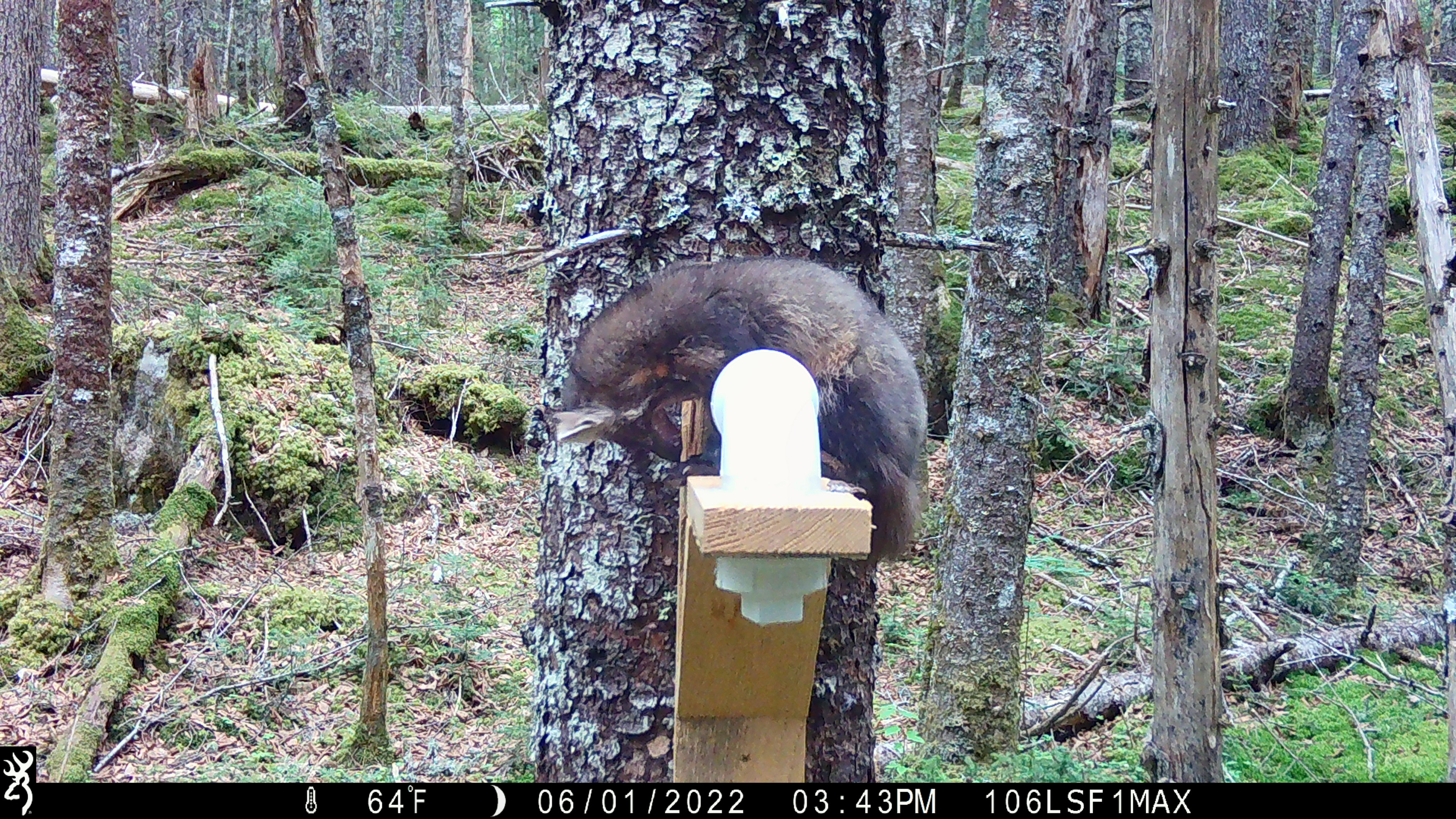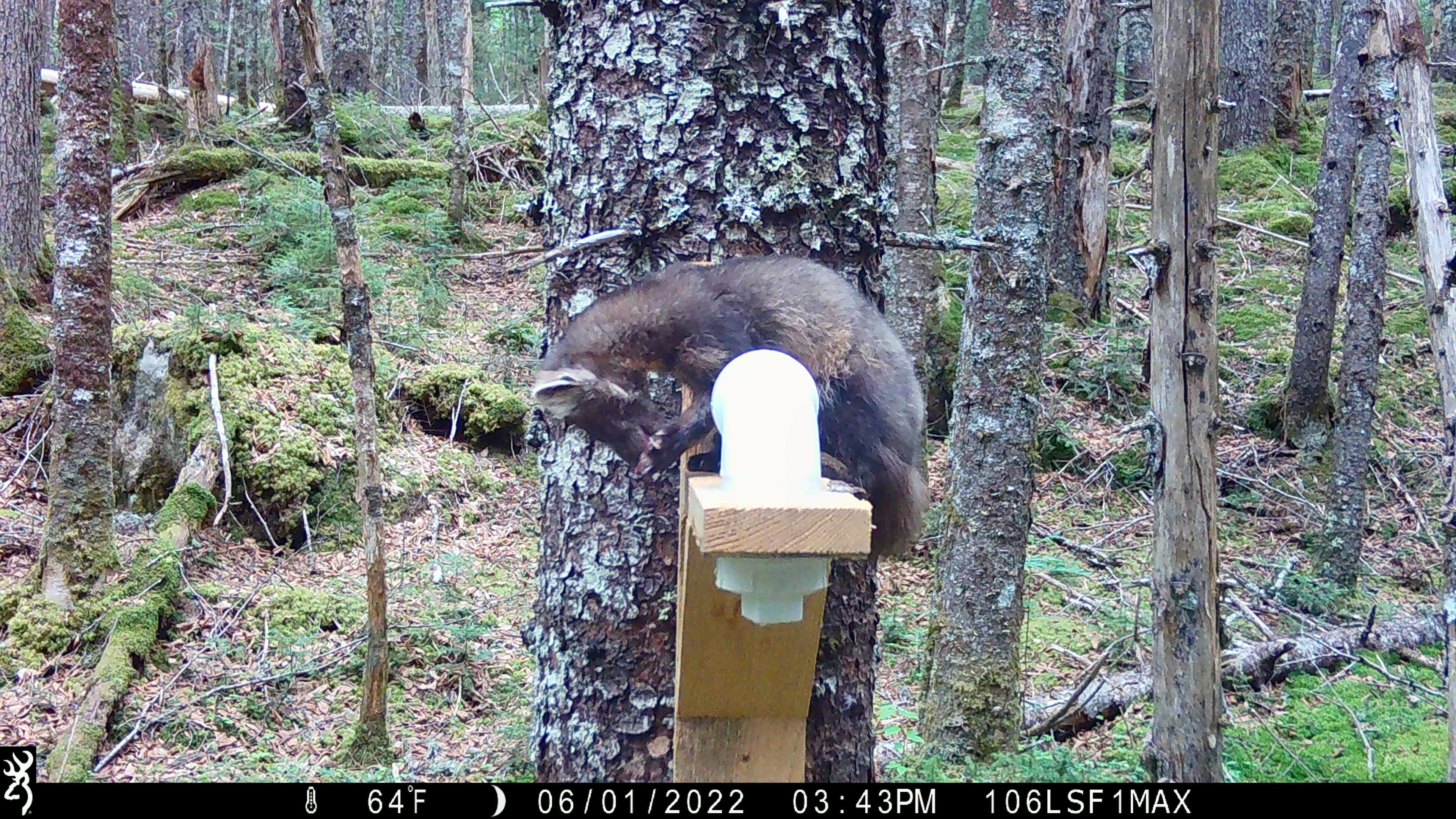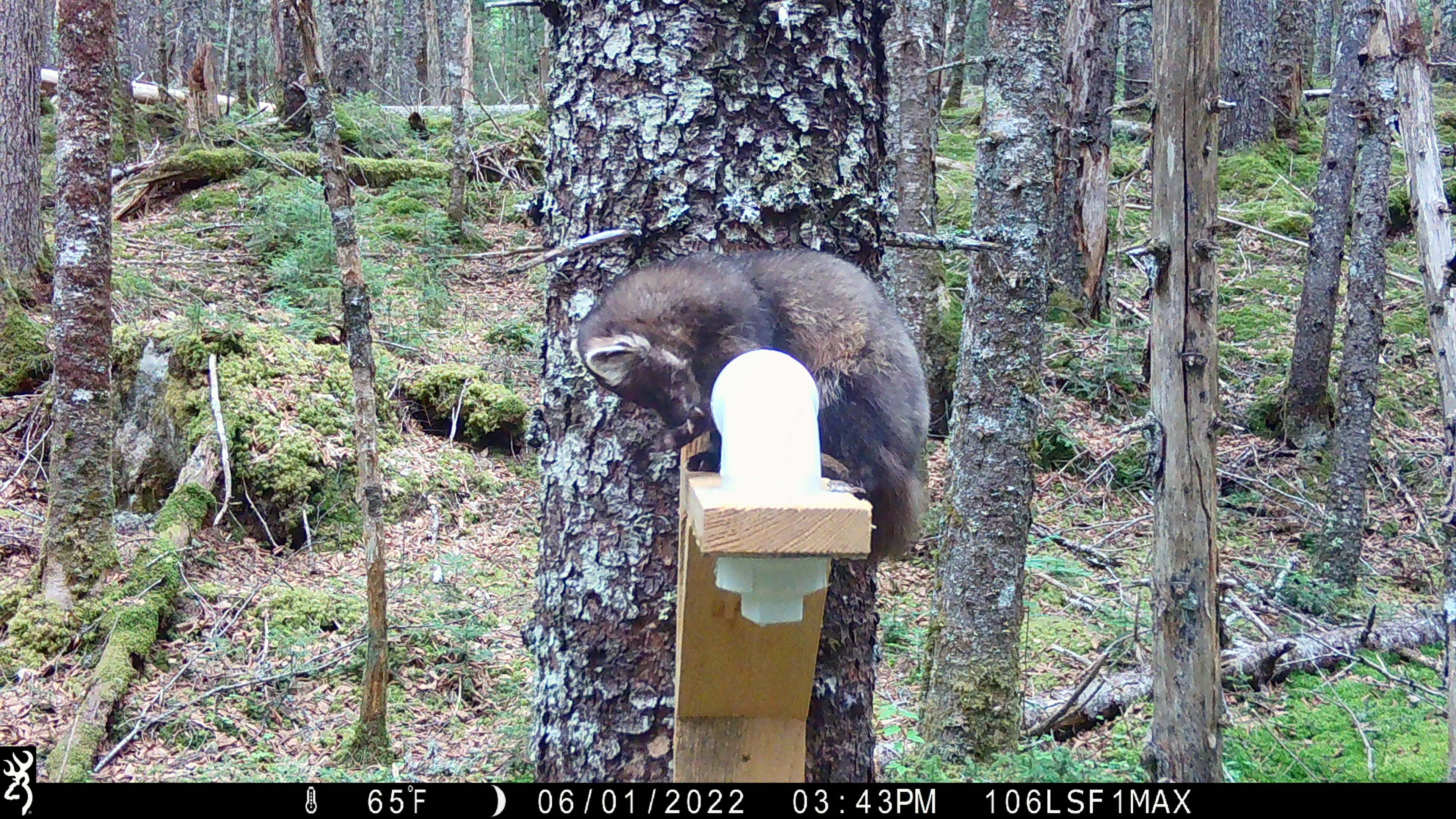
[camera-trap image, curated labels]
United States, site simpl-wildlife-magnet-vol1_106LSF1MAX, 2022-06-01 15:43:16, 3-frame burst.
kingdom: Animalia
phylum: Chordata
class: Mammalia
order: Carnivora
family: Mustelidae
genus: Martes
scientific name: Martes americana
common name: american marten